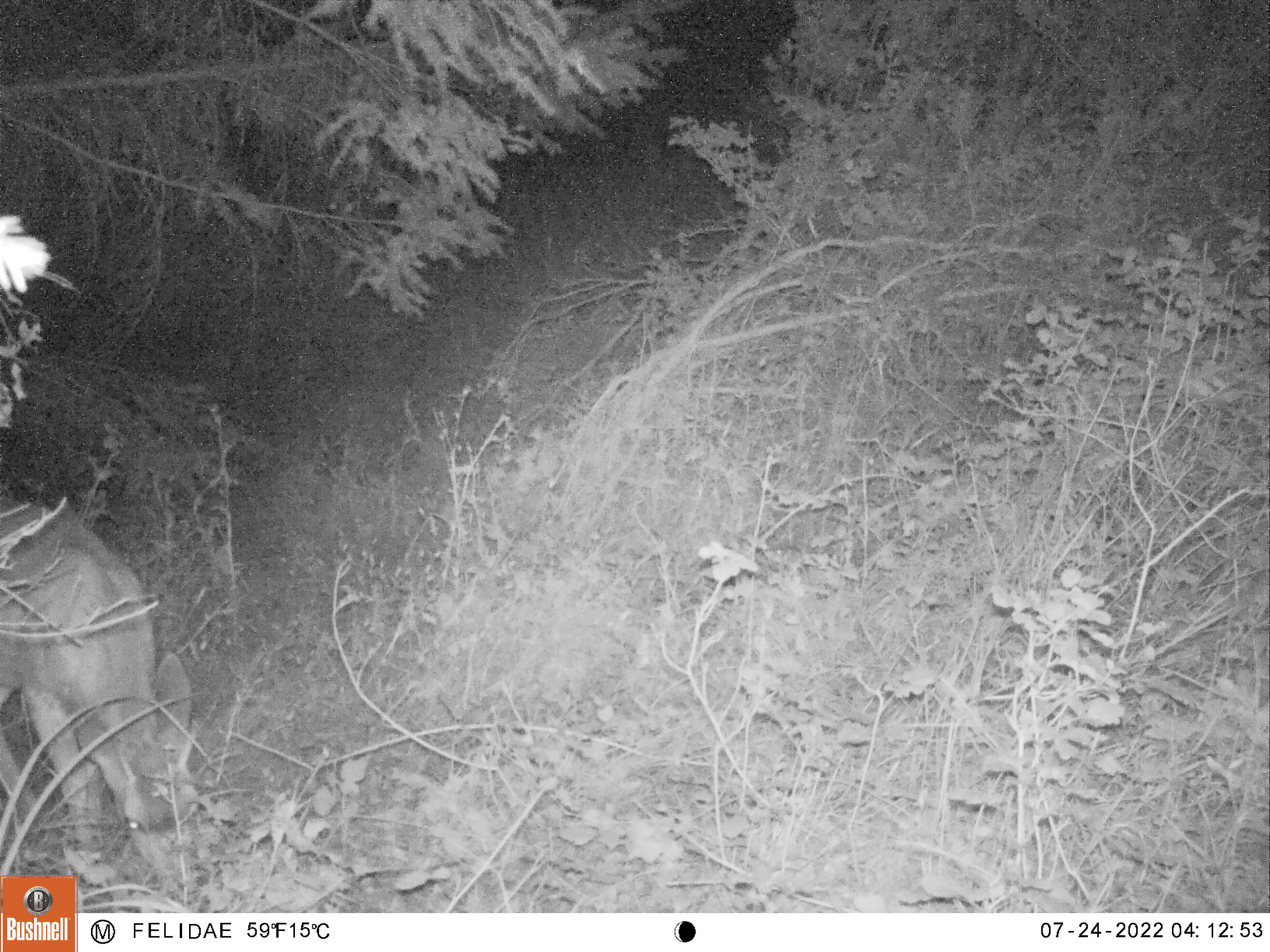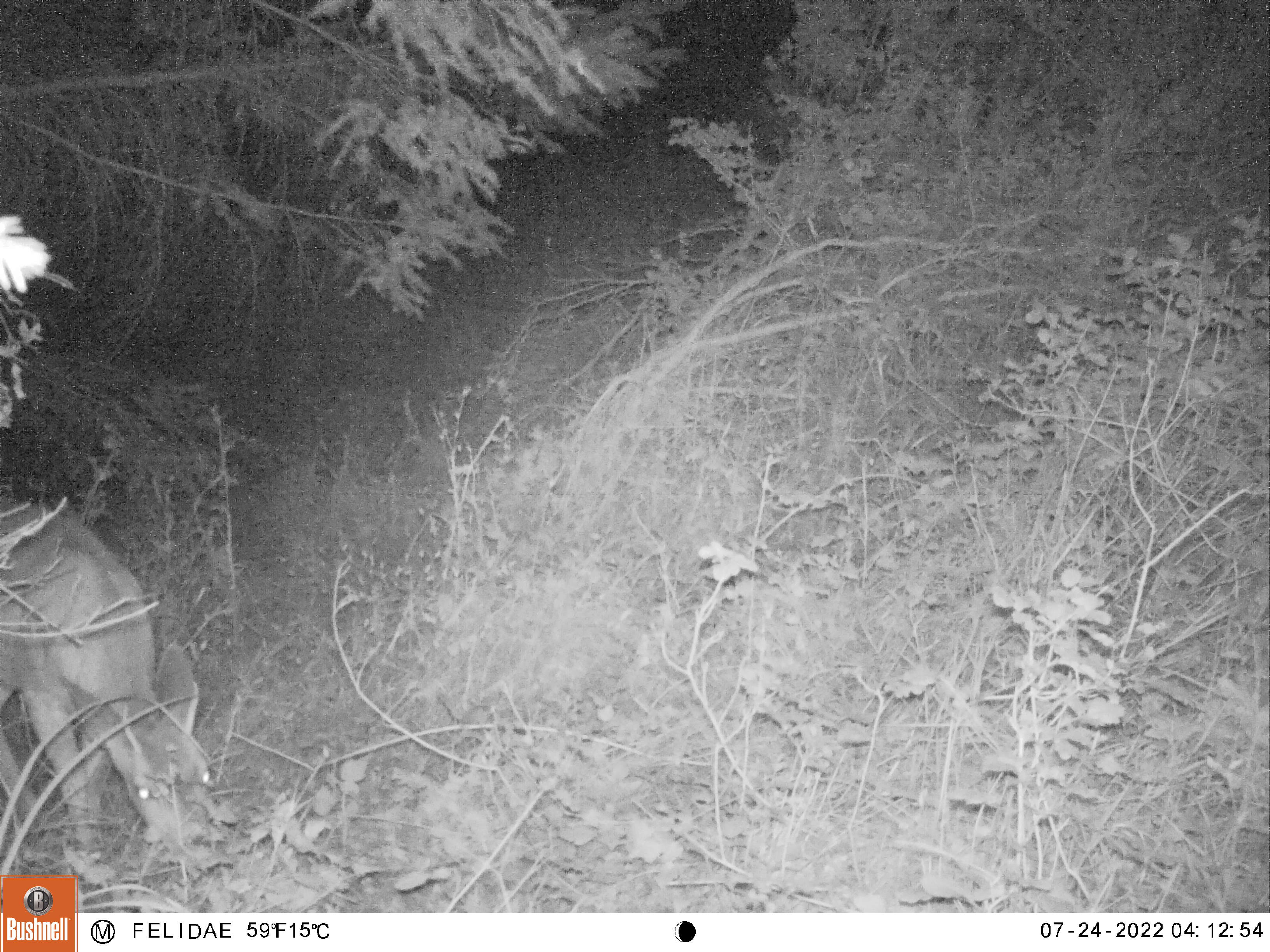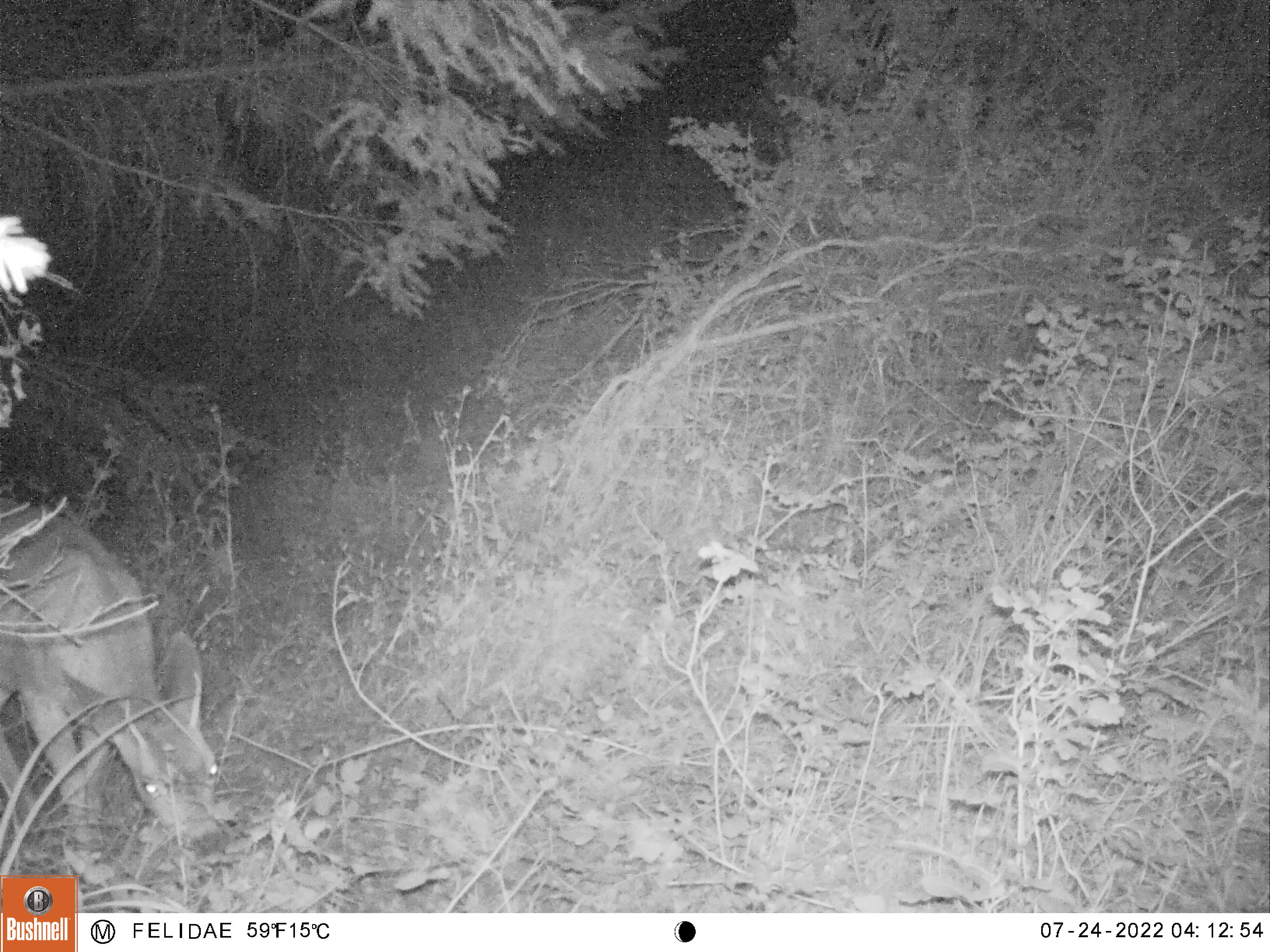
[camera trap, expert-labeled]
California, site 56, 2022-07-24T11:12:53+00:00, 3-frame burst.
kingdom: Animalia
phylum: Chordata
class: Mammalia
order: Artiodactyla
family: Cervidae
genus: Odocoileus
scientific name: Odocoileus hemionus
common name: mule deer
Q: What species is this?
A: Mule deer (Odocoileus hemionus).